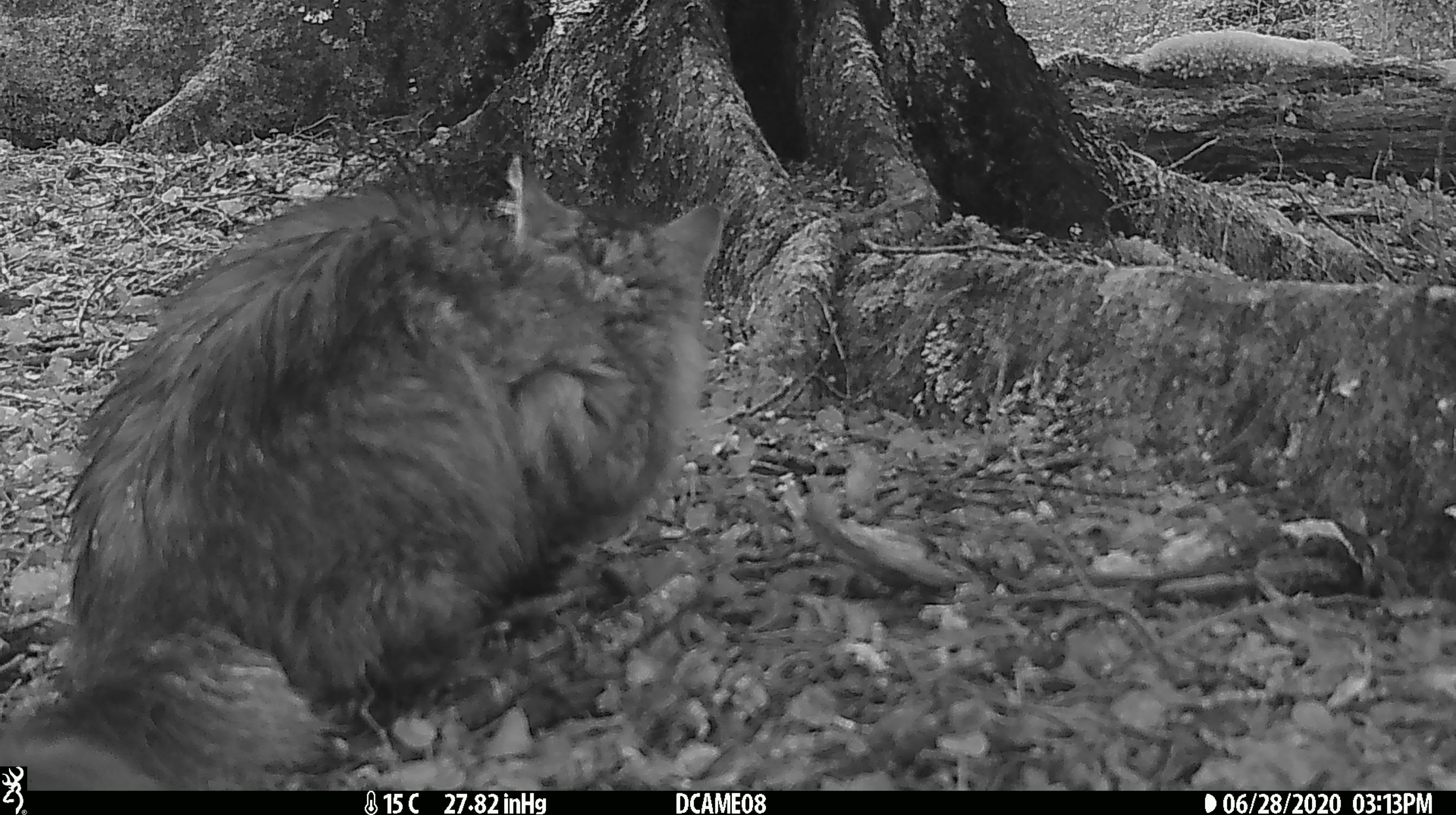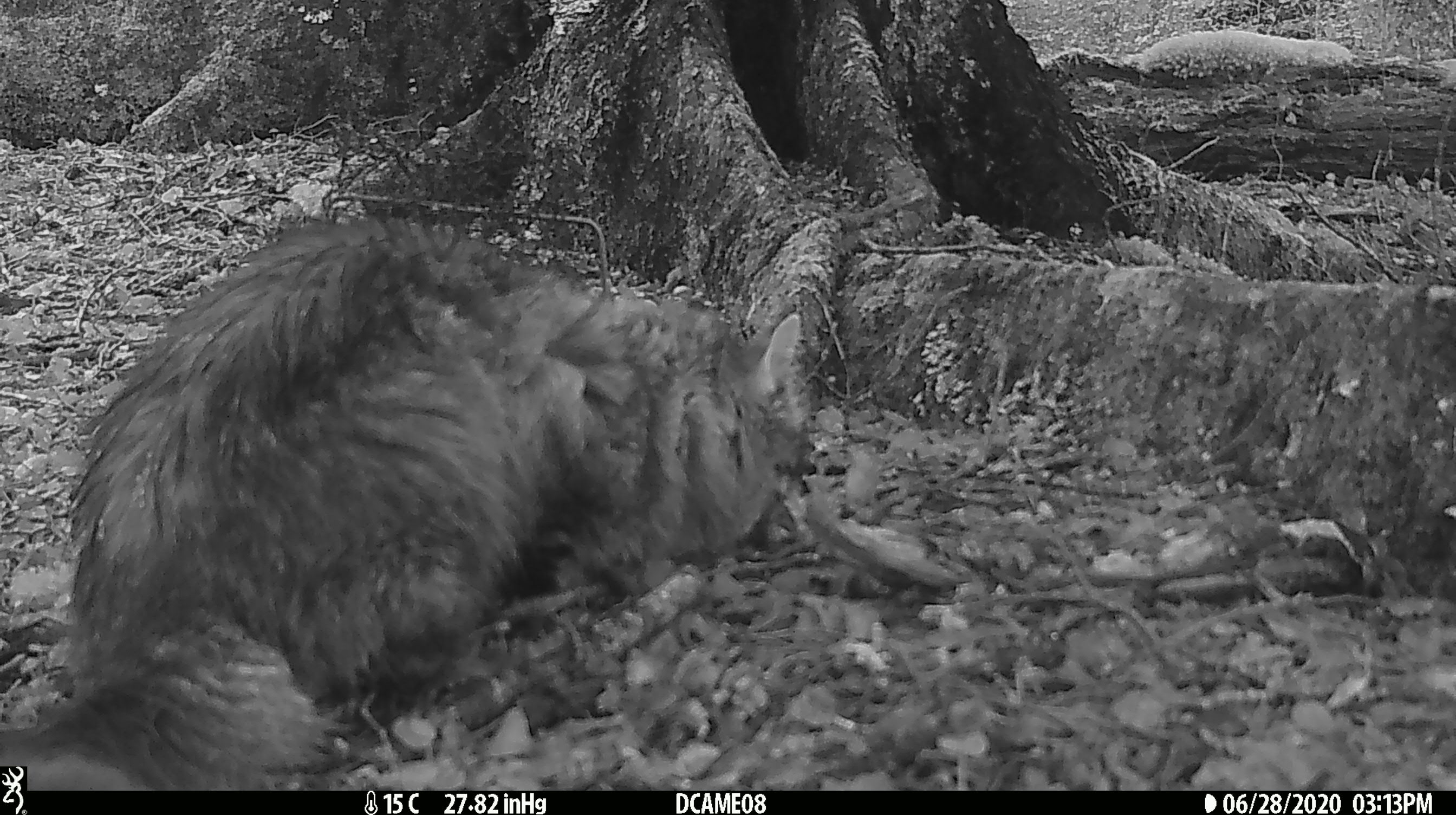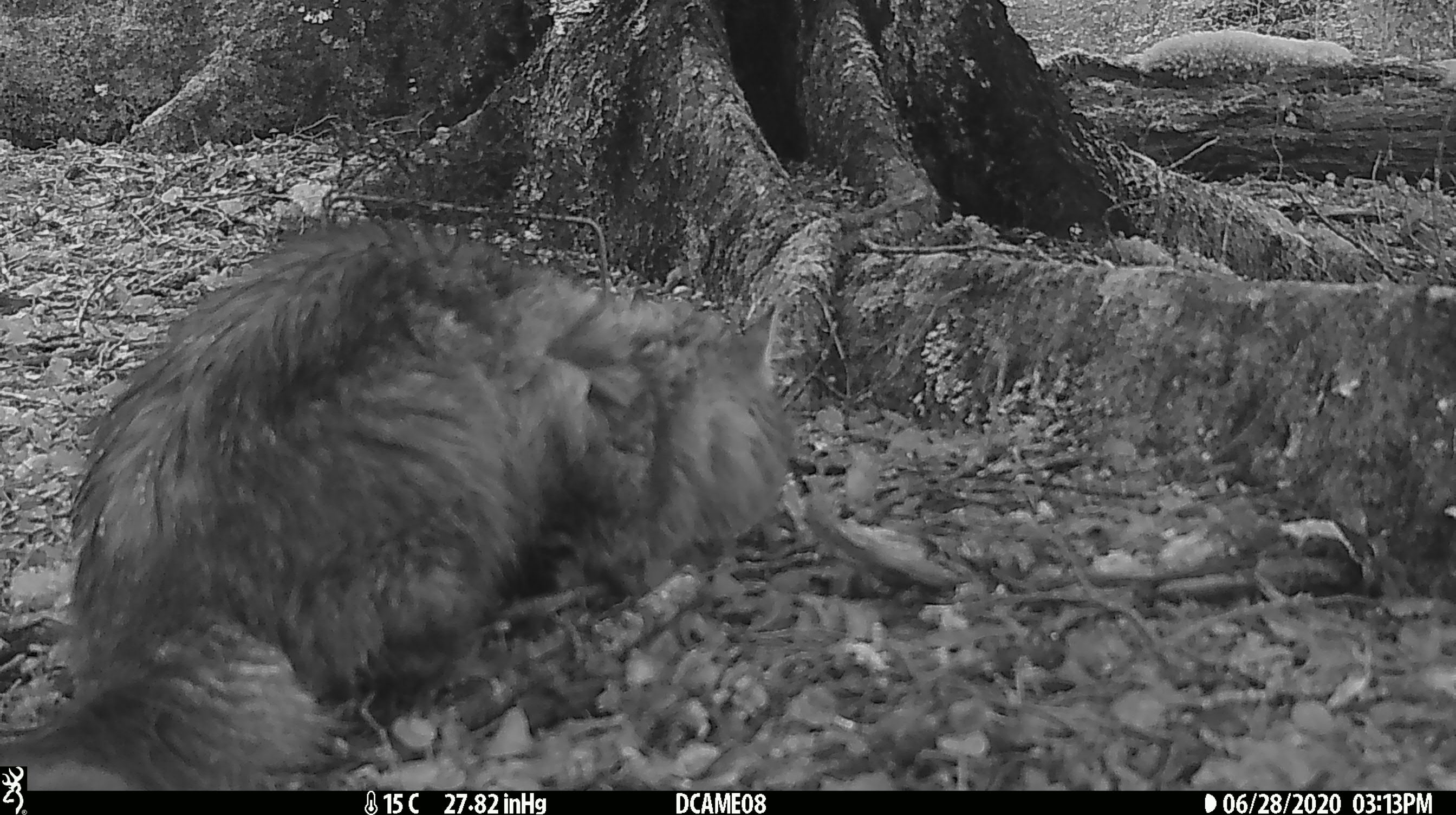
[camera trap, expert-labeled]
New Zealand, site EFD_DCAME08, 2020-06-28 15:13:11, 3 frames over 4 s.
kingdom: Animalia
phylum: Chordata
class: Mammalia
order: Carnivora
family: Felidae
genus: Felis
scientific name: Felis catus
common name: domestic cat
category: cat